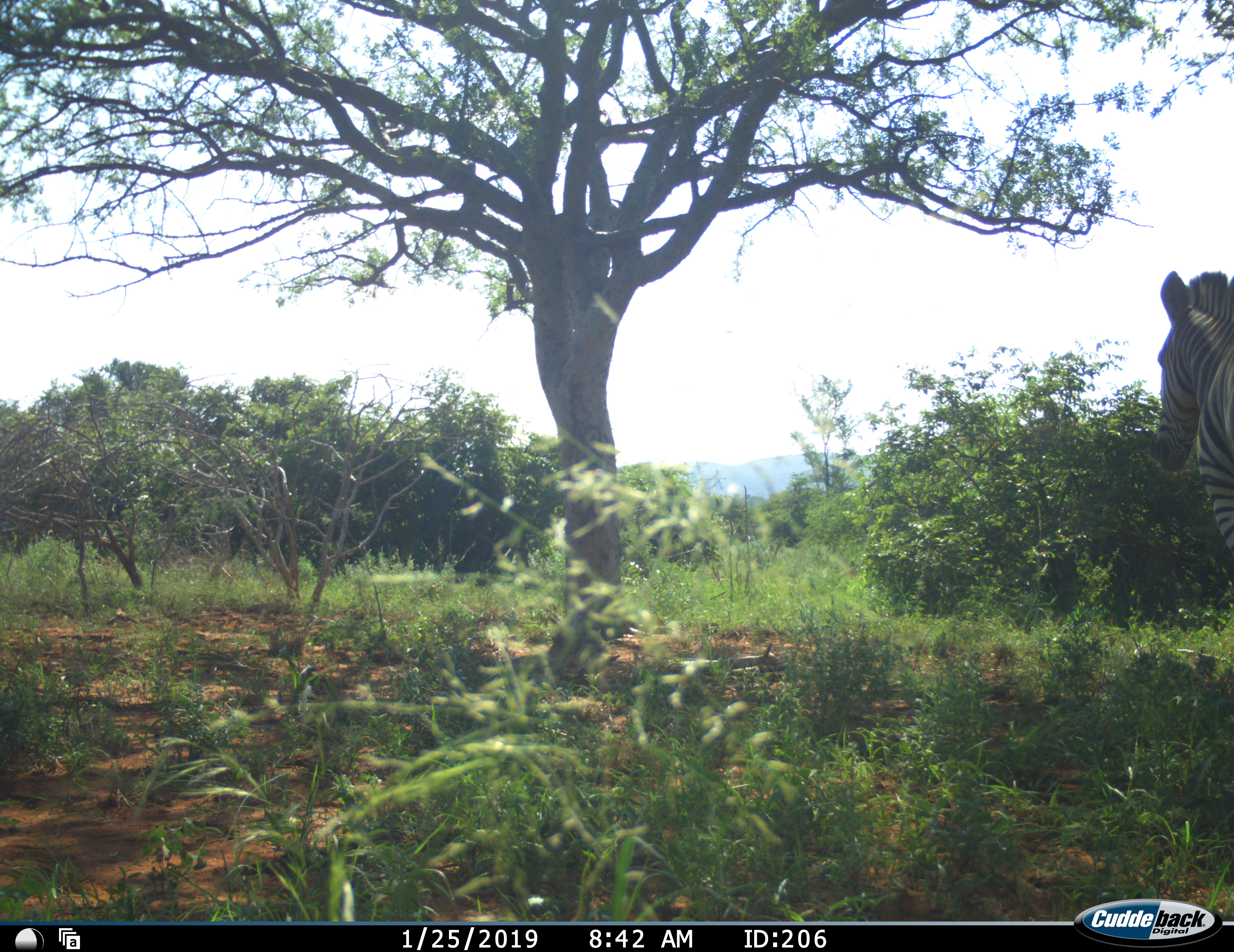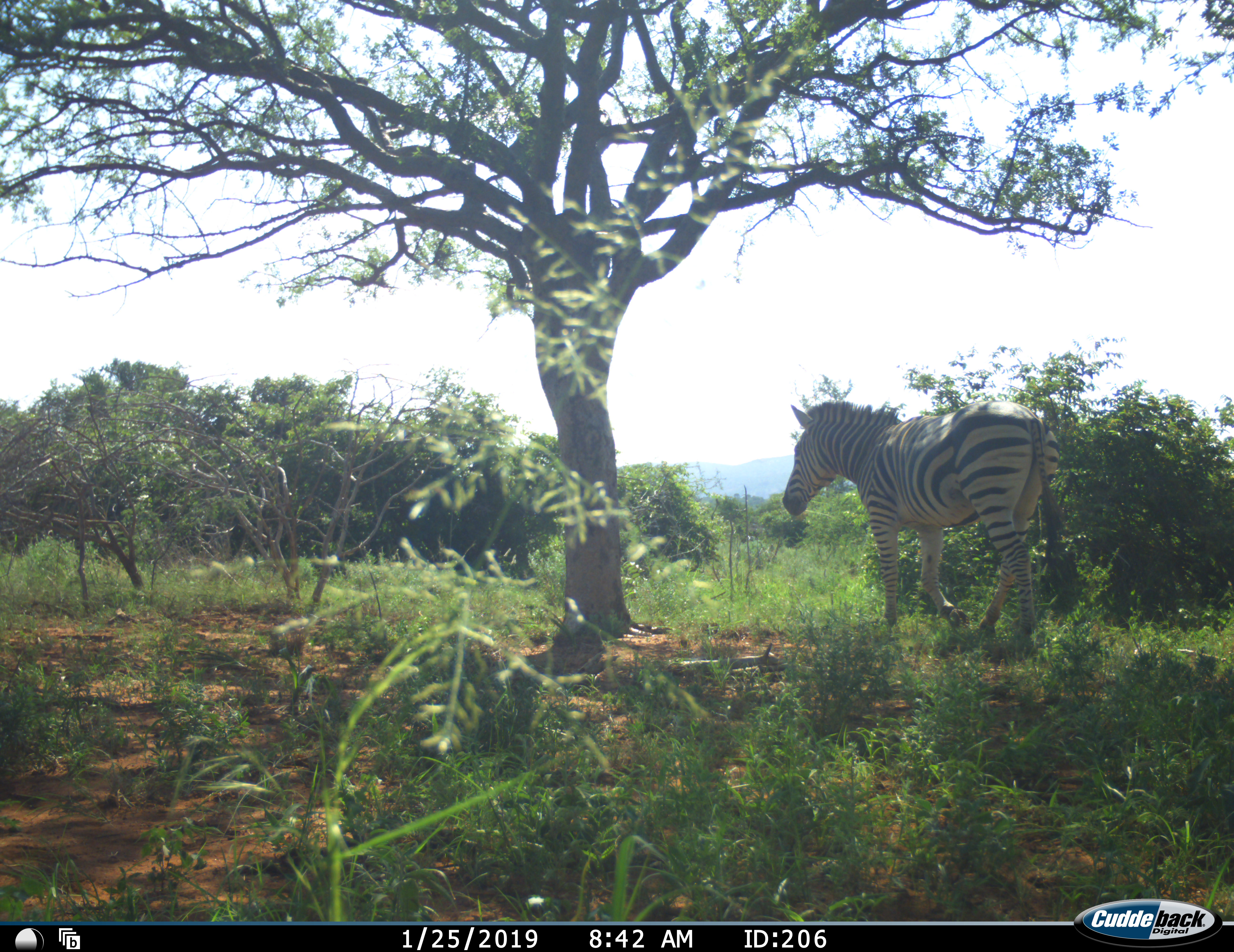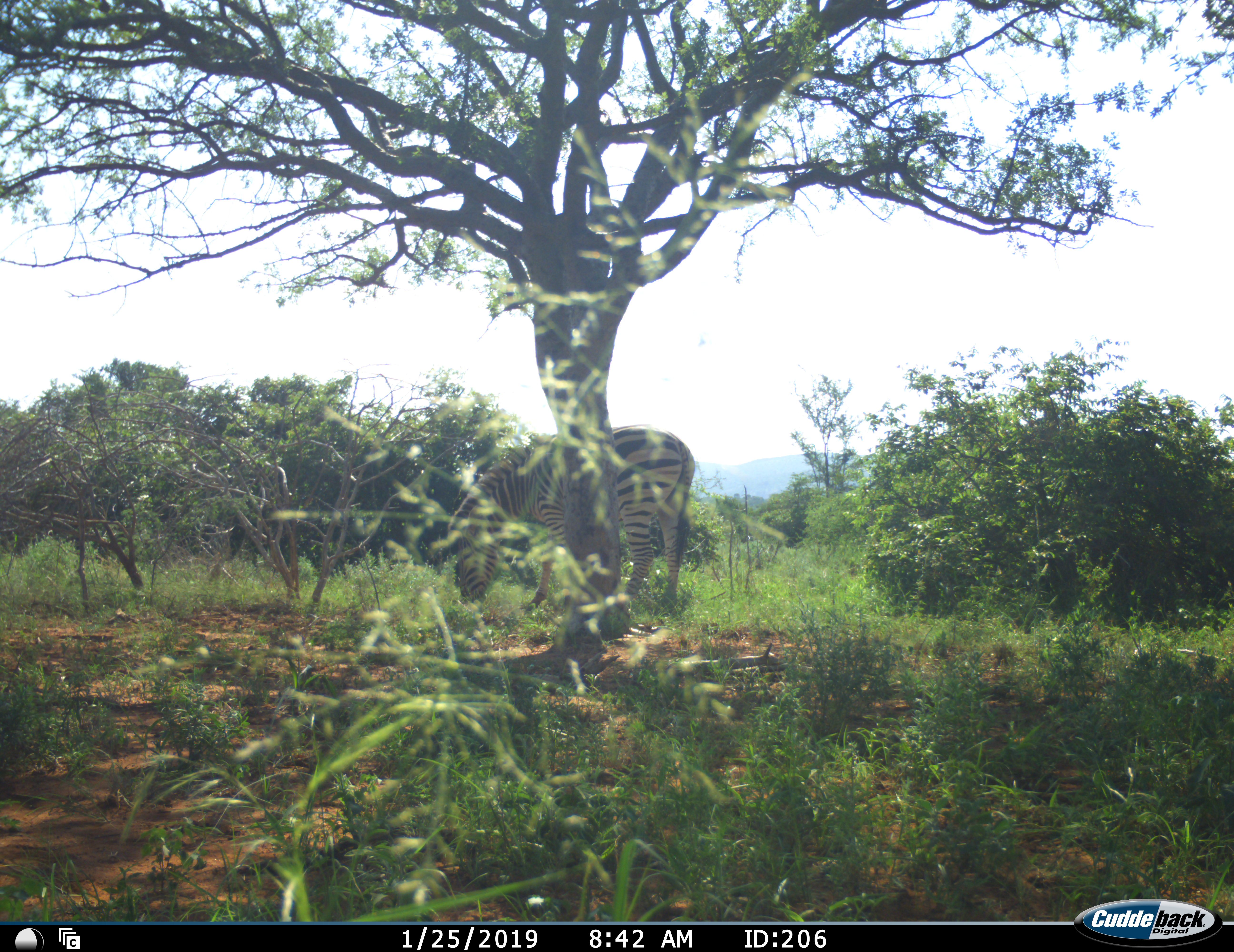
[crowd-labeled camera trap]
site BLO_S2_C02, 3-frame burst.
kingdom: Animalia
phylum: Chordata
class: Mammalia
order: Perissodactyla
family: Equidae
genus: Equus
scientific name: Equus quagga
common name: plains zebra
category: zebraplains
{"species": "zebraplains (plains zebra) (Equus quagga)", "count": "1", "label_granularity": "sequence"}